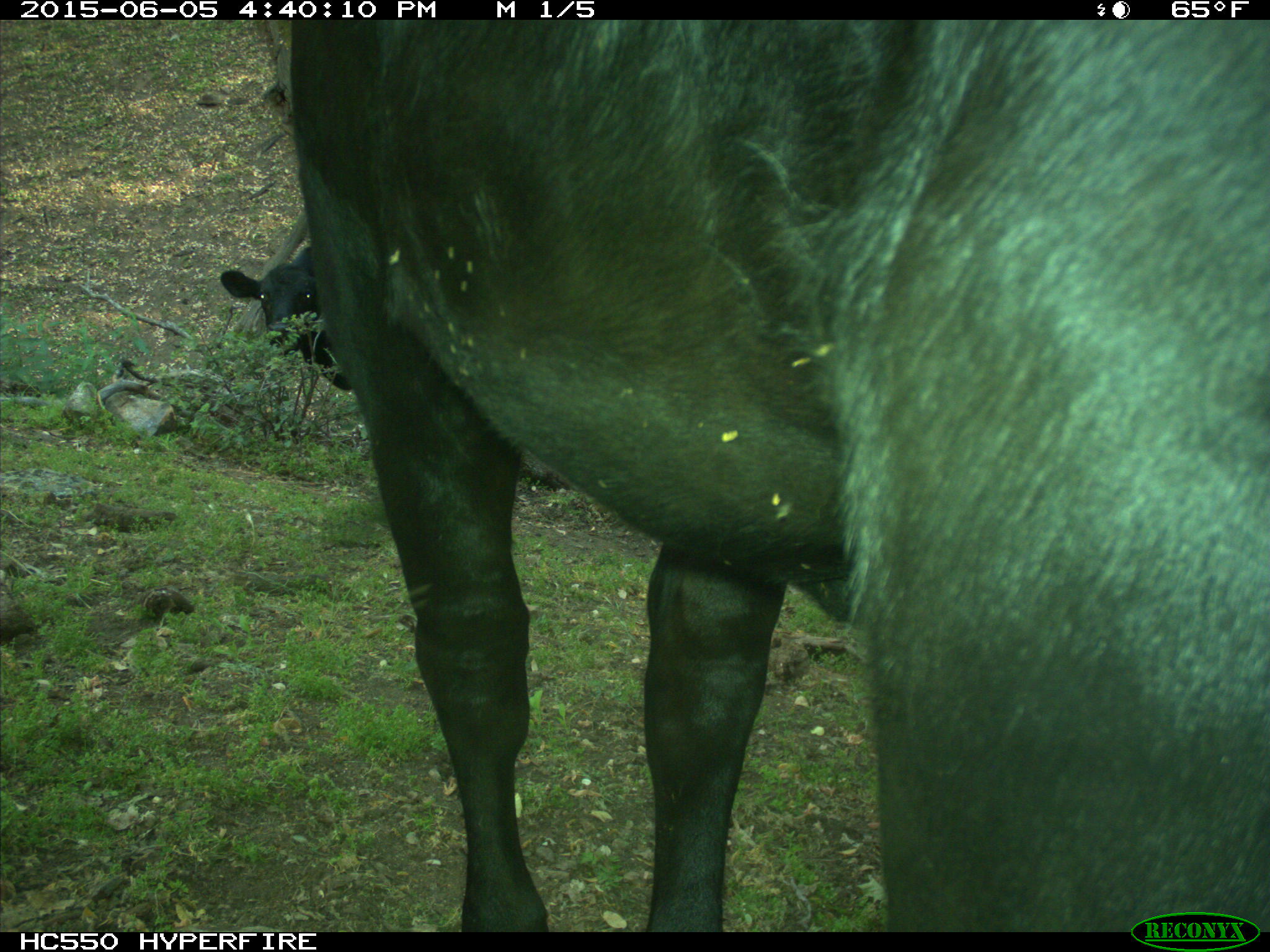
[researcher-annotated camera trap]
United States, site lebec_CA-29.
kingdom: Animalia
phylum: Chordata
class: Mammalia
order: Artiodactyla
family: Bovidae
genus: Bos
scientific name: Bos taurus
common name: domestic cow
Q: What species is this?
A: Bos taurus (domestic cow).